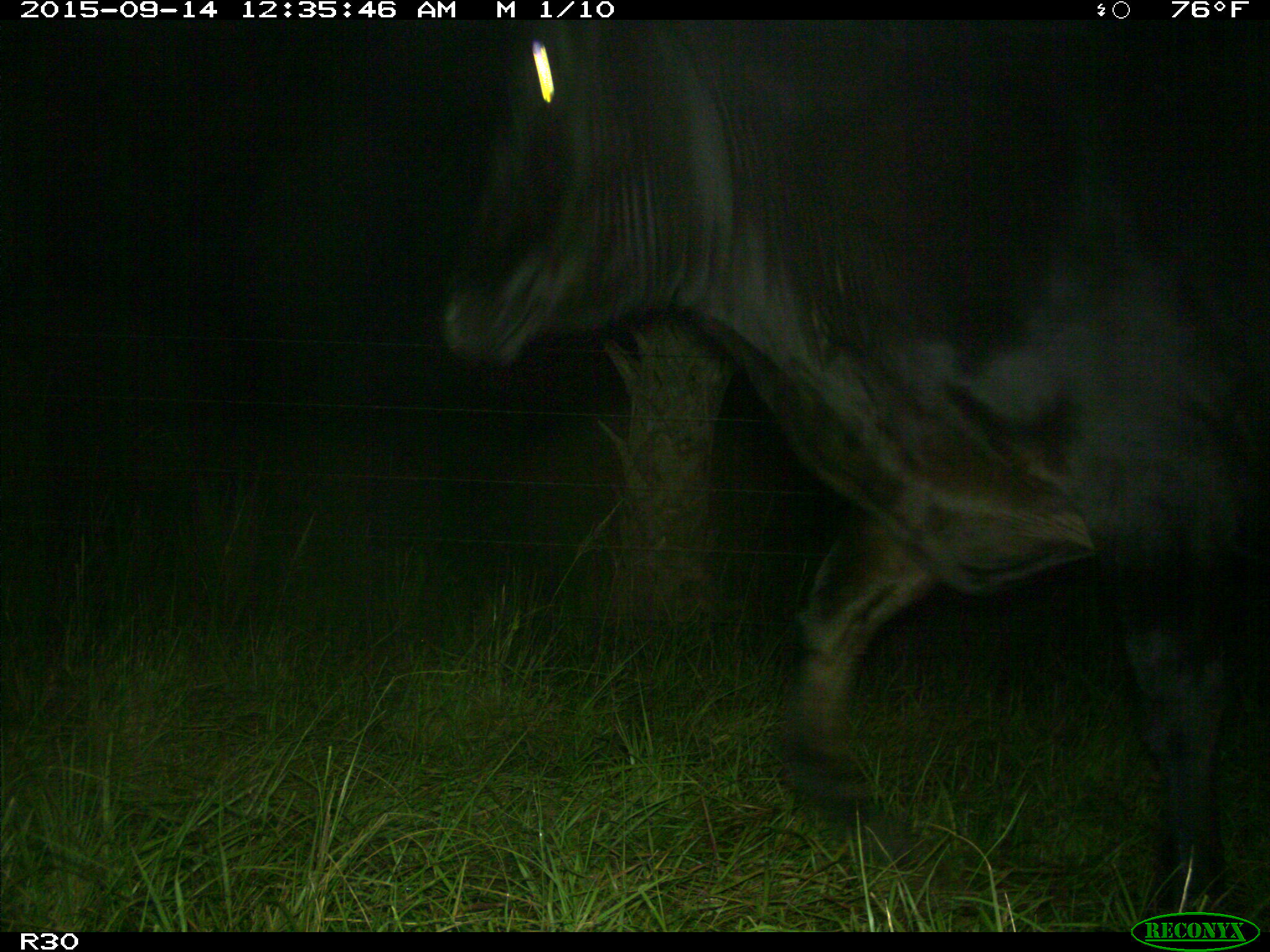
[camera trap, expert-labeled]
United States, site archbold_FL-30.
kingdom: Animalia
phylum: Chordata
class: Mammalia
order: Artiodactyla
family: Bovidae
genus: Bos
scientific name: Bos taurus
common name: domestic cow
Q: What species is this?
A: Bos taurus (domestic cow).